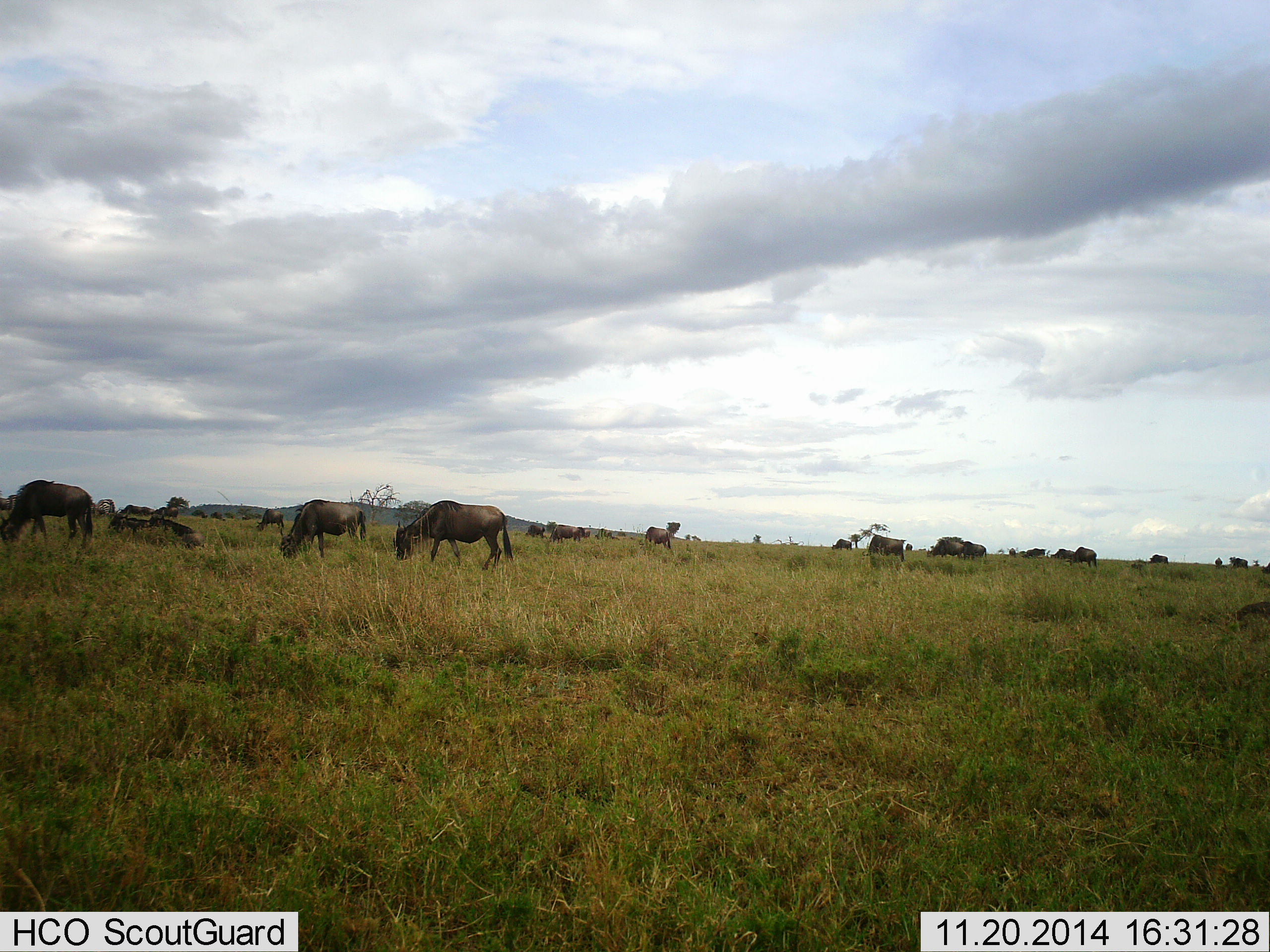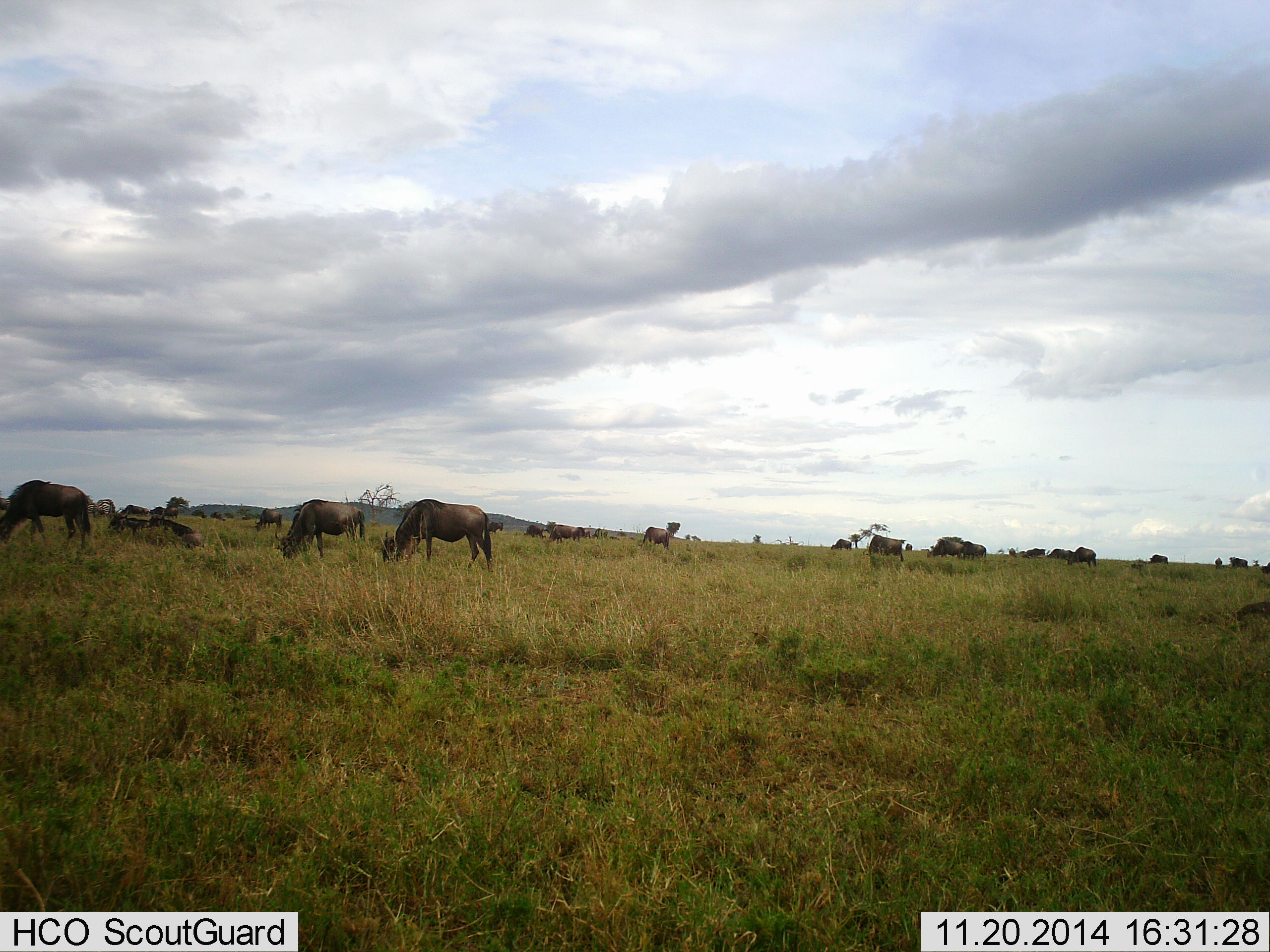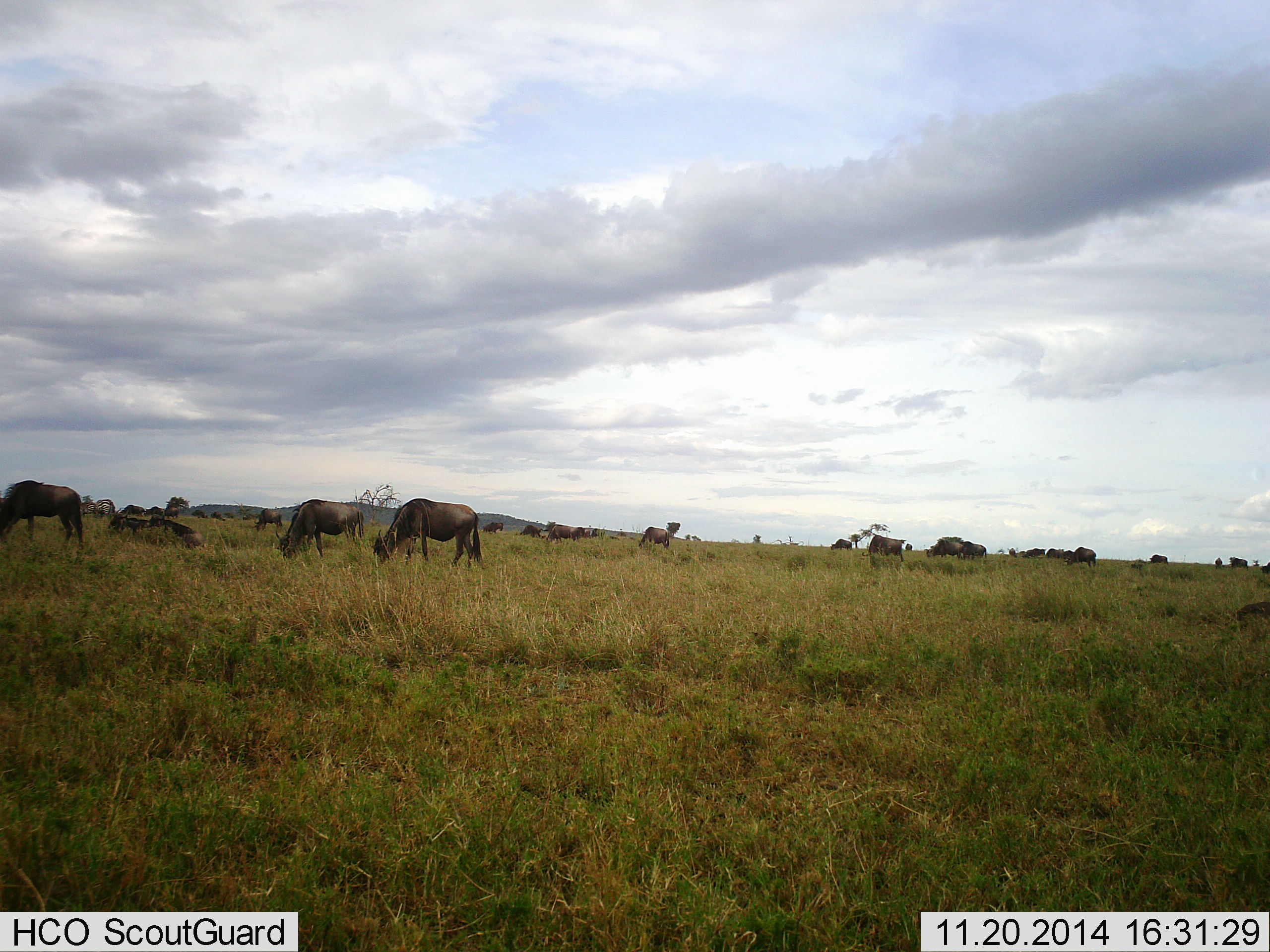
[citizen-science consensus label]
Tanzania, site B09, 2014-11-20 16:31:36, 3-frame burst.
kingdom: Animalia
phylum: Chordata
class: Mammalia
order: Artiodactyla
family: Bovidae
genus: Connochaetes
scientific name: Connochaetes taurinus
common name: blue wildebeest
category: wildebeest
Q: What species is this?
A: Wildebeest (blue wildebeest) (Connochaetes taurinus).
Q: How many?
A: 11-50.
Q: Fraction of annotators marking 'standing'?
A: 20%.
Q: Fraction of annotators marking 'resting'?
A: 20%.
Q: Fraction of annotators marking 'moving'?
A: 30%.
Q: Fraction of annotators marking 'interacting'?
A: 0%.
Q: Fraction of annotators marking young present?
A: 0%.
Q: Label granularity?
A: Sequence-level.